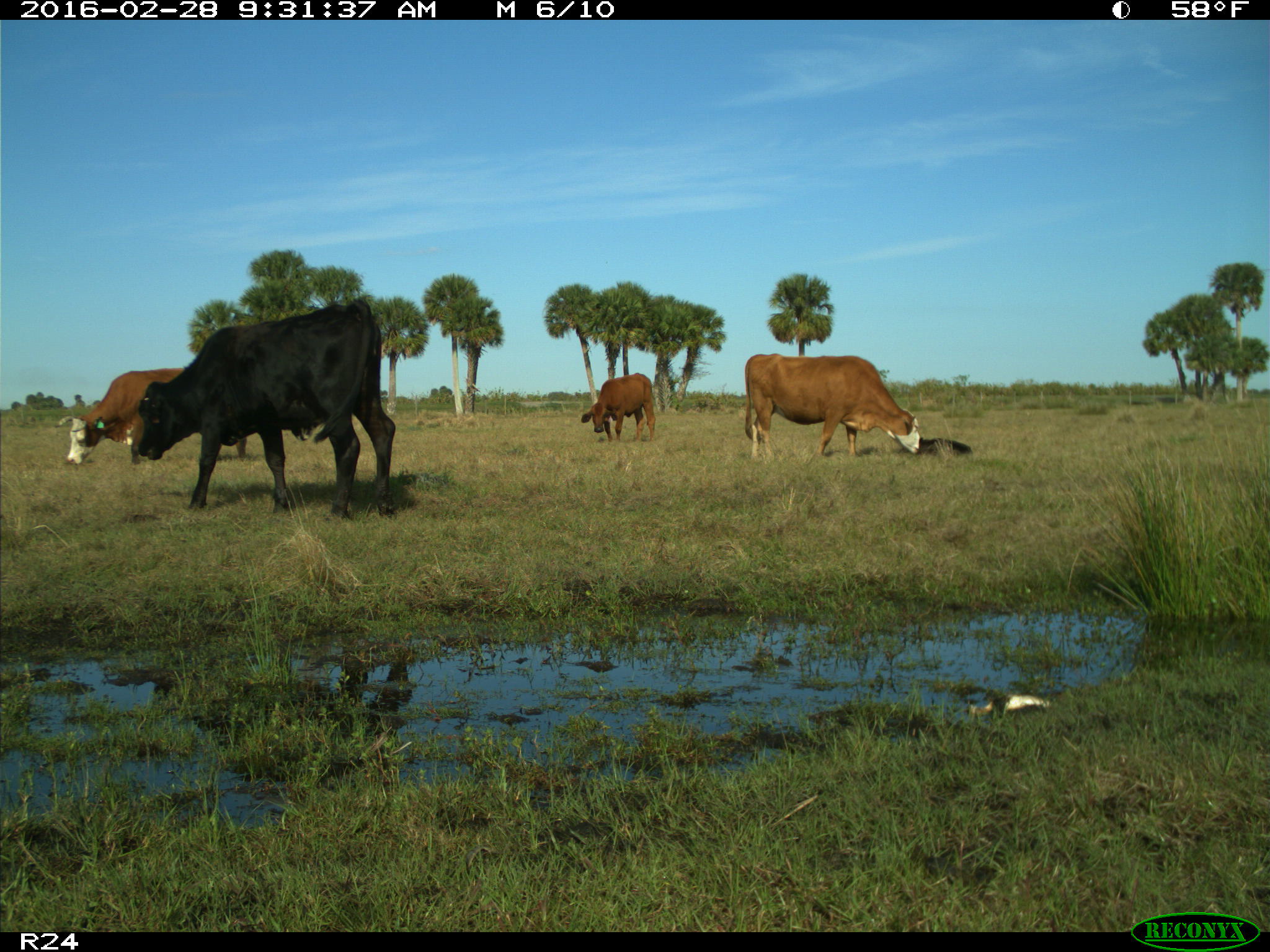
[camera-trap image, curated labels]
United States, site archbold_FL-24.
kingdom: Animalia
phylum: Chordata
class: Mammalia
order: Artiodactyla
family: Bovidae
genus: Bos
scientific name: Bos taurus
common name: domestic cow